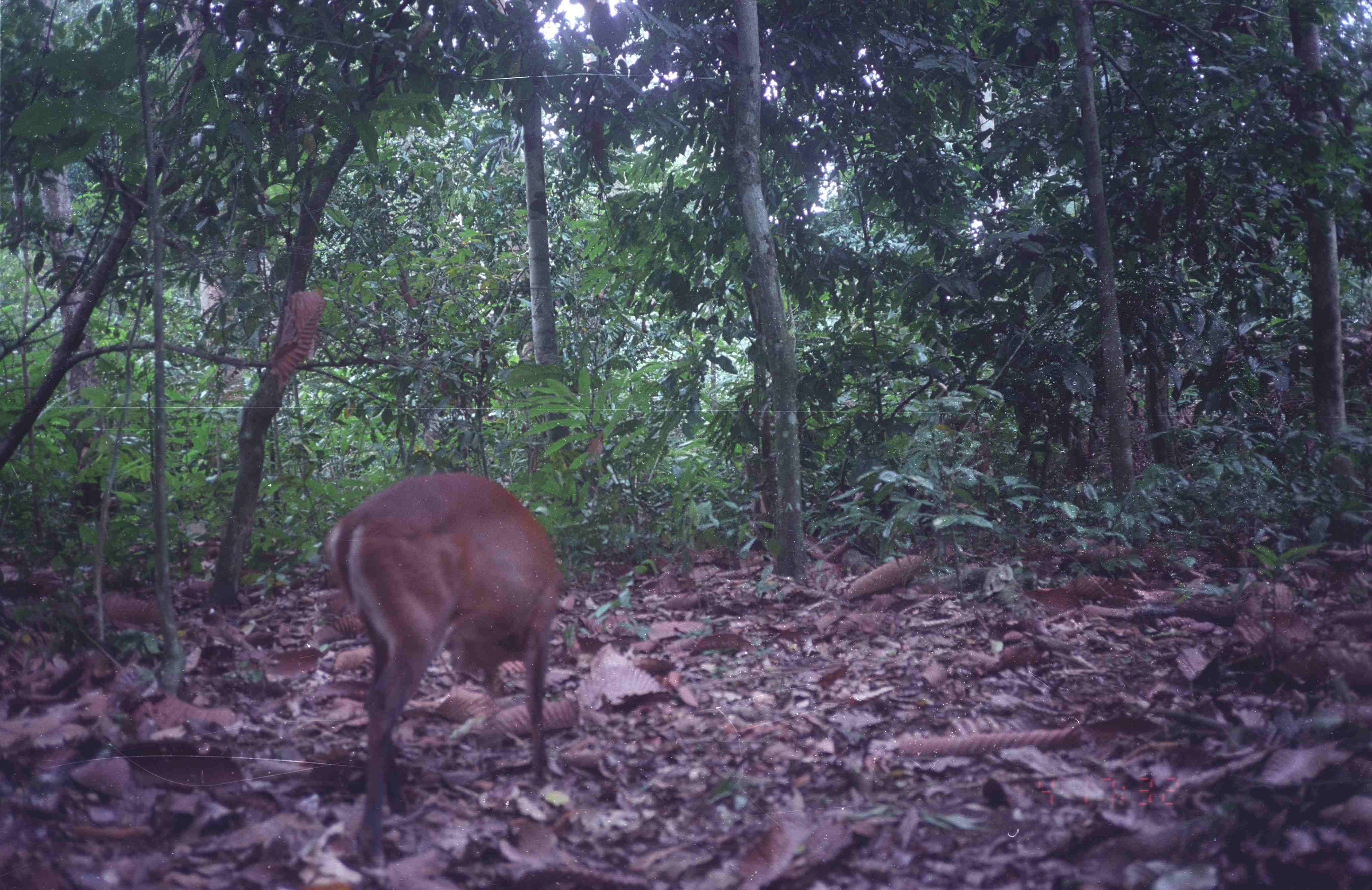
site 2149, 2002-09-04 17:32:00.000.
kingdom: Animalia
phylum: Chordata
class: Mammalia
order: Artiodactyla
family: Cervidae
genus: Muntiacus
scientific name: Muntiacus muntjak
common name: southern red muntjac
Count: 1.